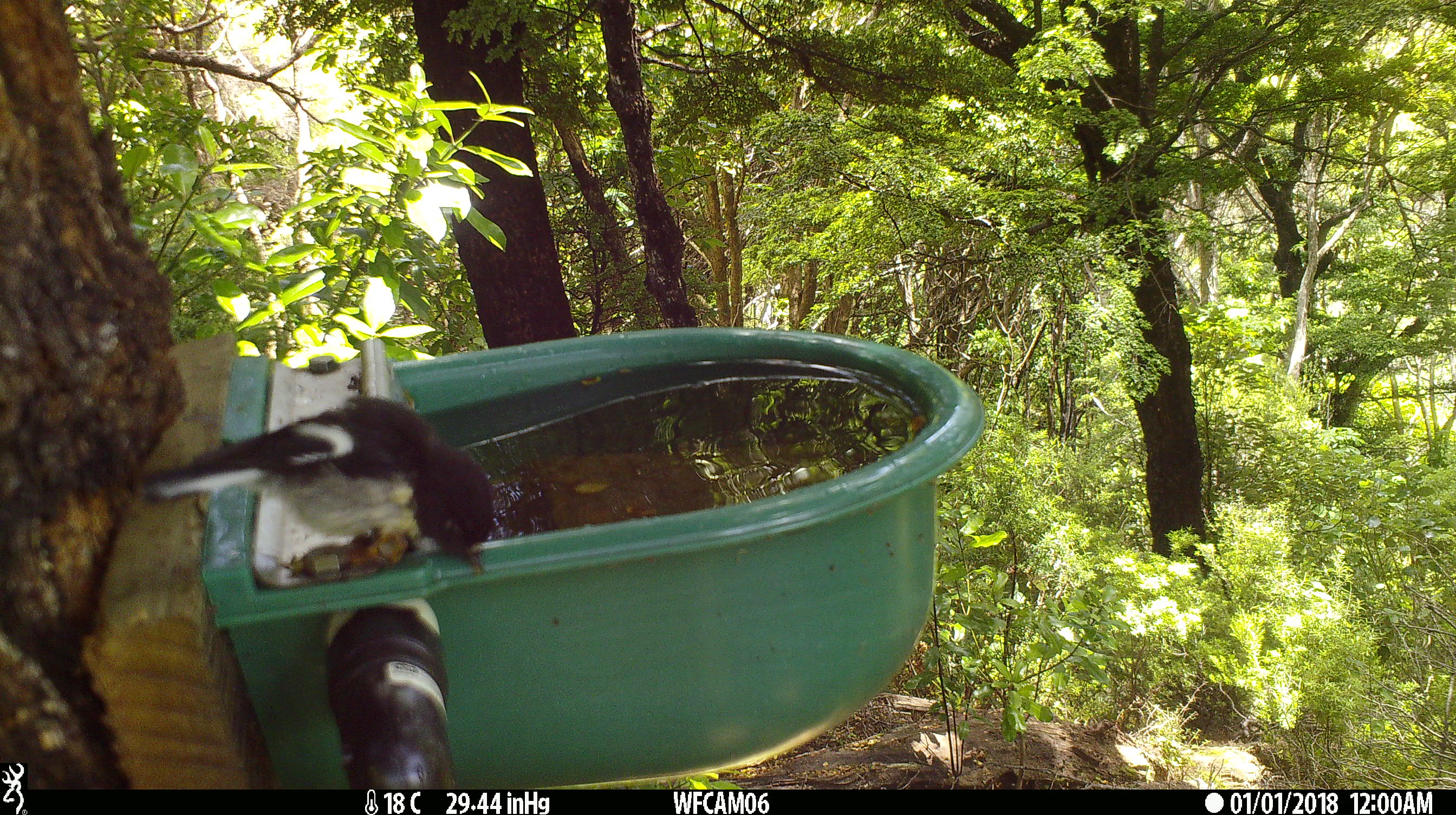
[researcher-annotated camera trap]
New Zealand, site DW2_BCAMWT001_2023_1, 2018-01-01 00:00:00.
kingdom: Animalia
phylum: Chordata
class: Aves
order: Passeriformes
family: Petroicidae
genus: Petroica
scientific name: Petroica macrocephala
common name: tomtit